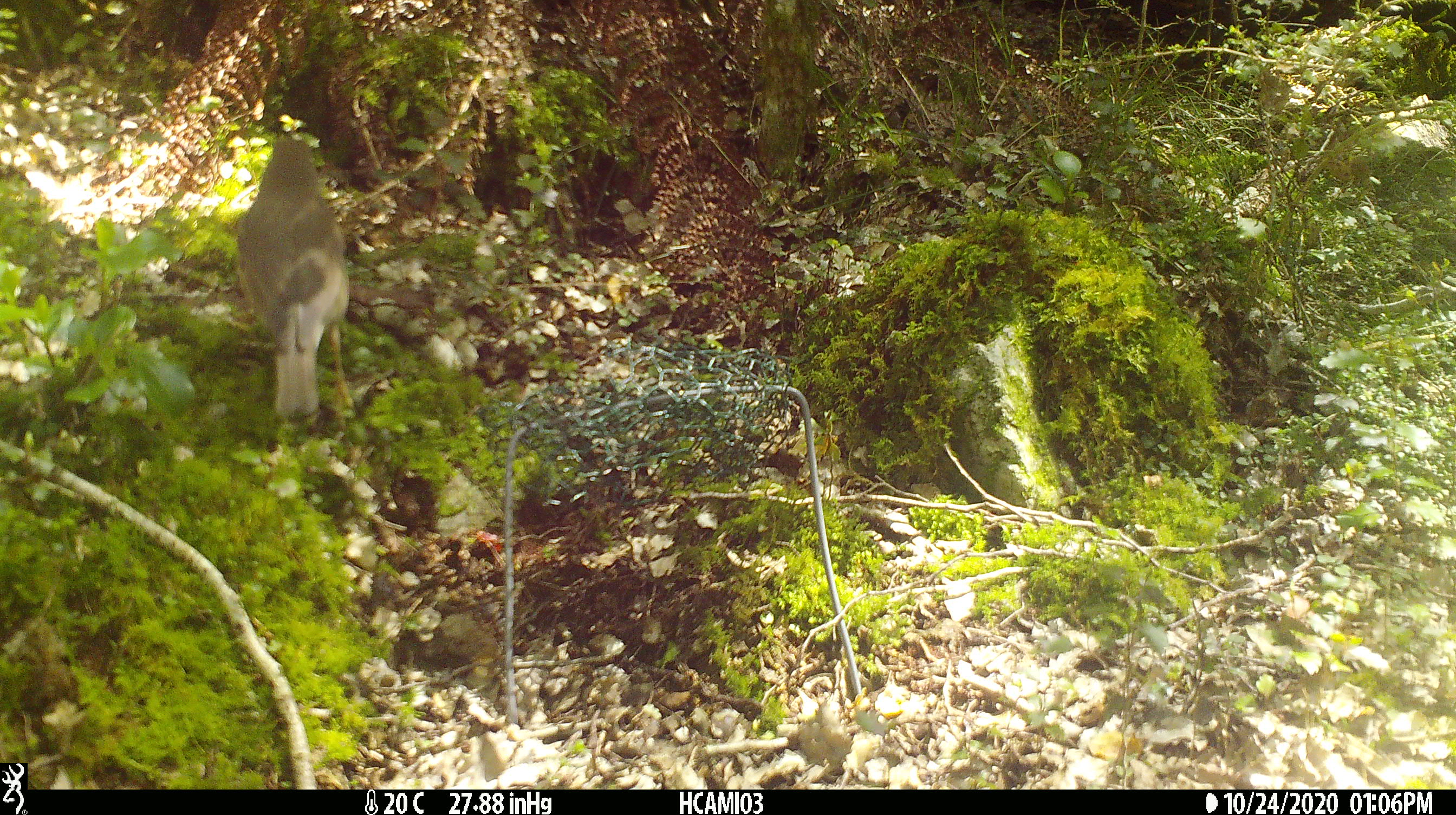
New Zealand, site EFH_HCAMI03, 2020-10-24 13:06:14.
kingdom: Animalia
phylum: Chordata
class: Aves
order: Passeriformes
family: Turdidae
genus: Turdus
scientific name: Turdus philomelos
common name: song thrush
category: thrush